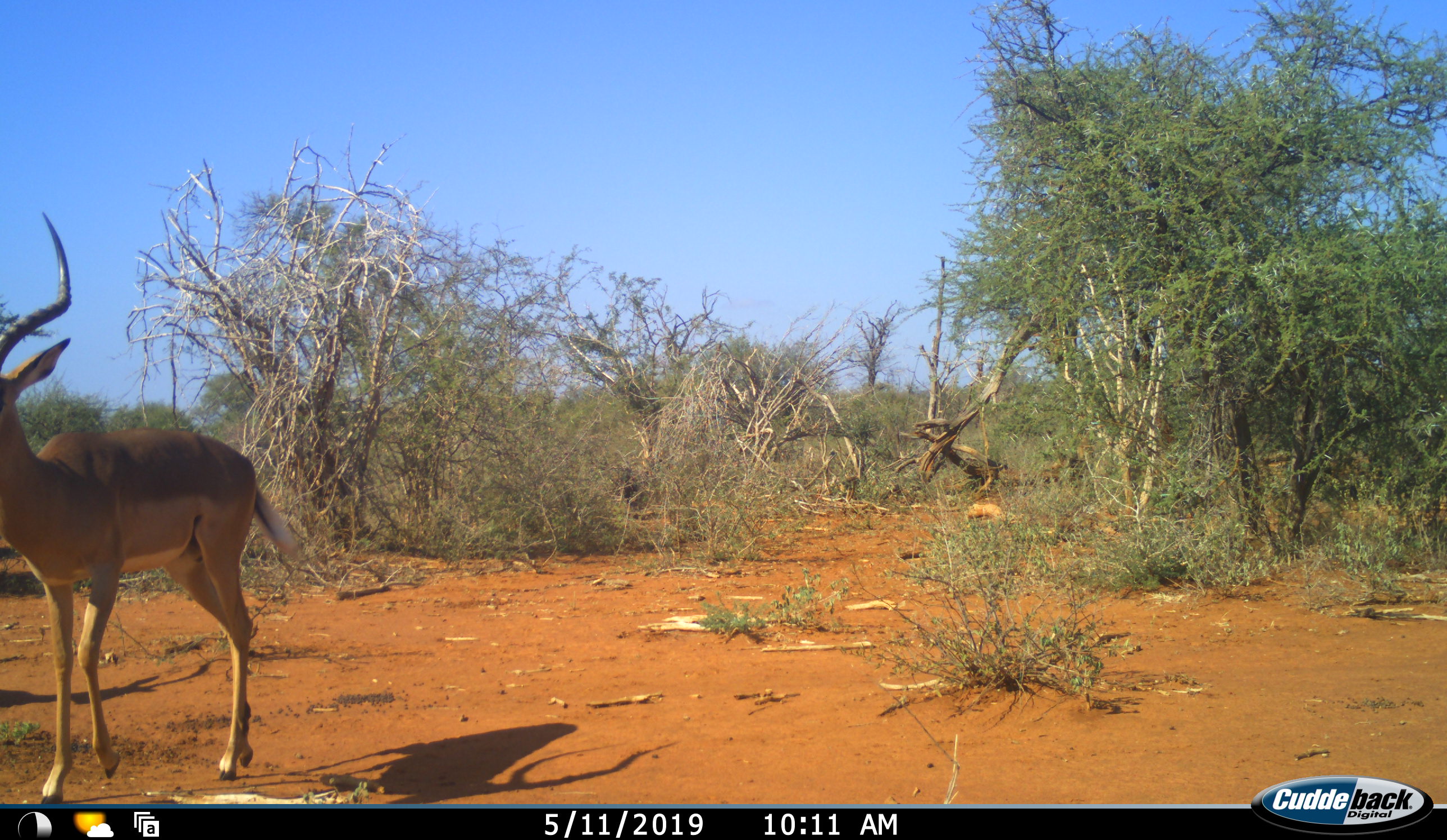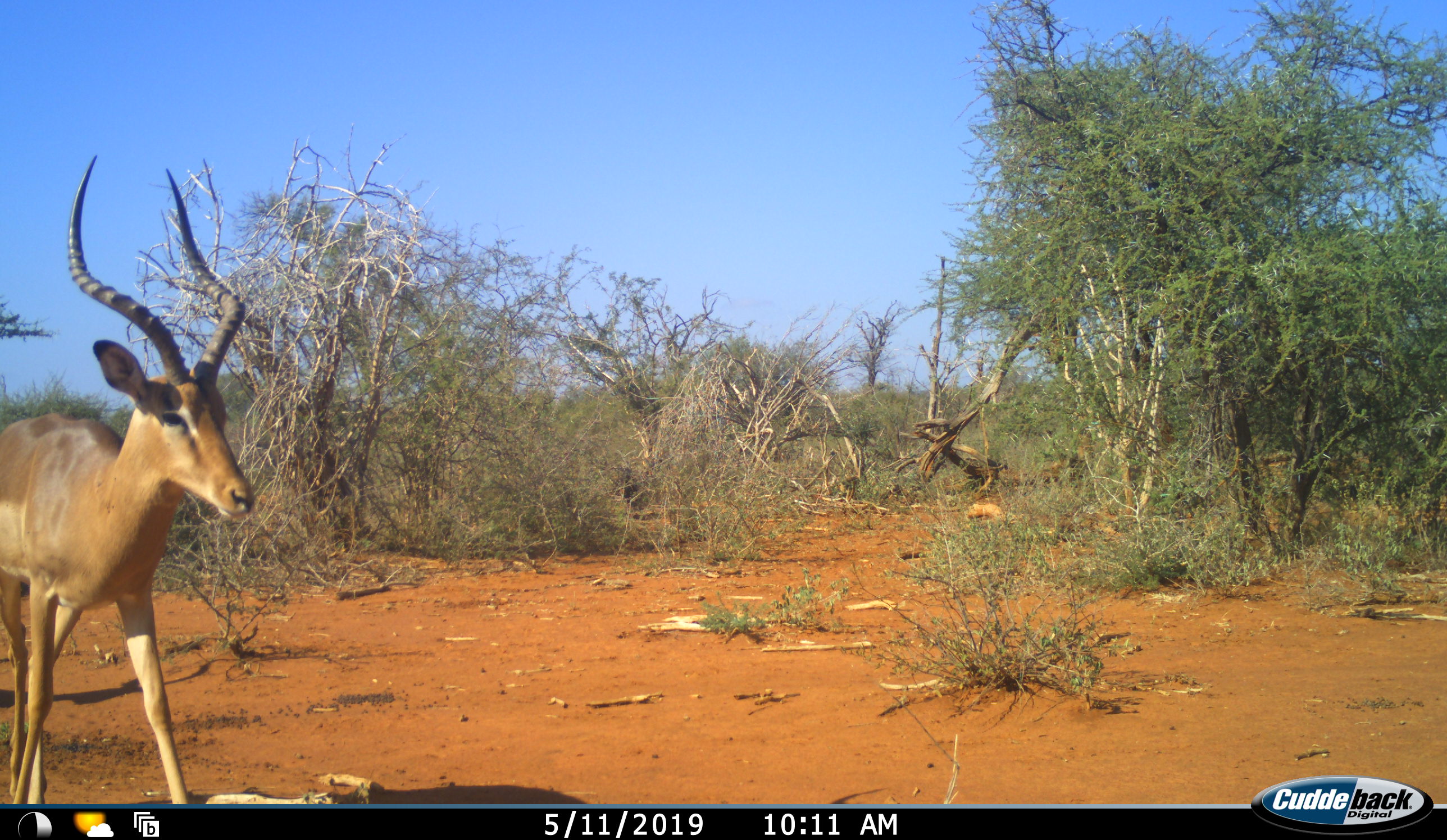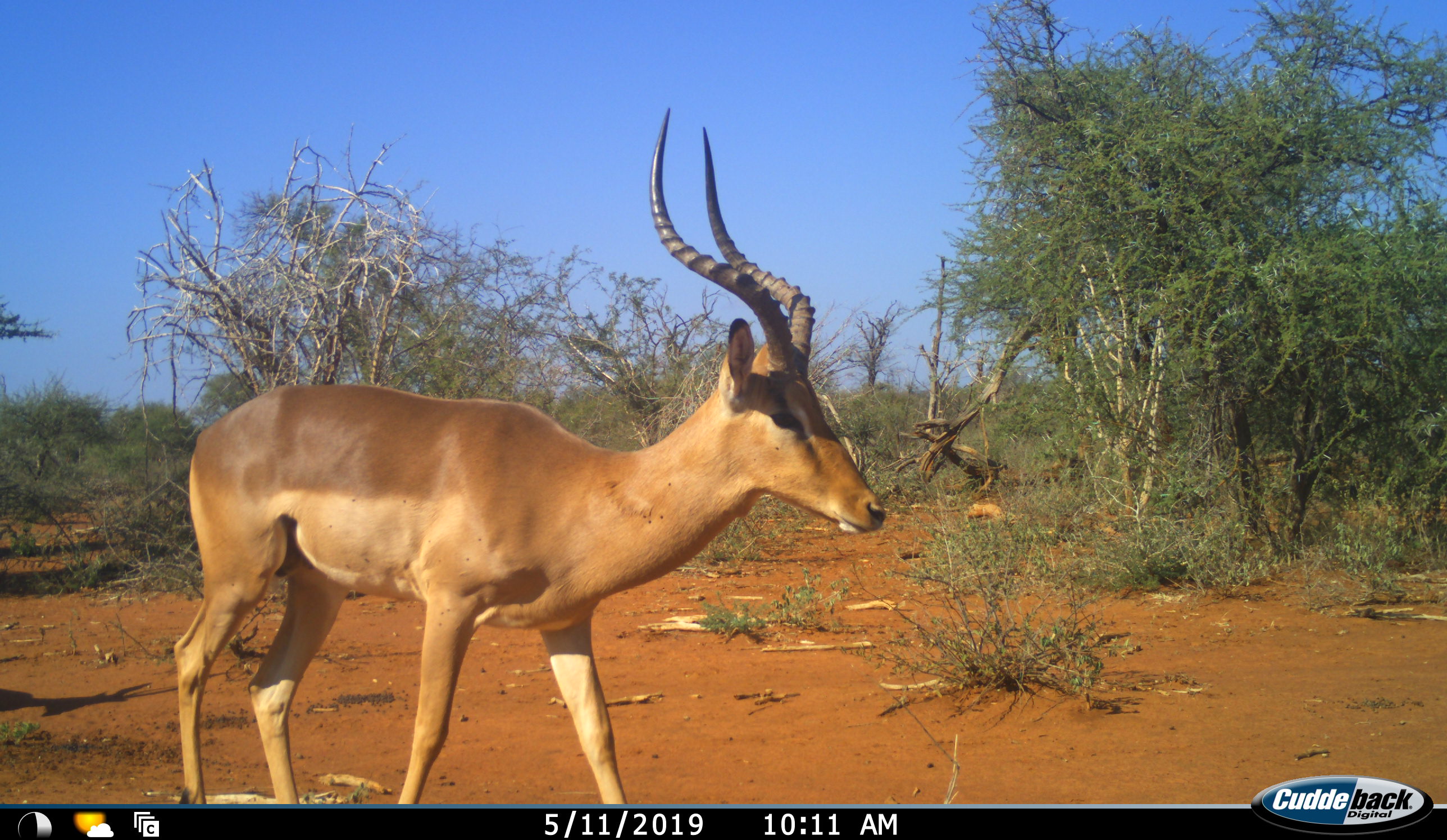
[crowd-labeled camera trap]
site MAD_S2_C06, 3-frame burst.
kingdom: Animalia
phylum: Chordata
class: Mammalia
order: Artiodactyla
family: Bovidae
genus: Aepyceros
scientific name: Aepyceros melampus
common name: impala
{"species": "impala (Aepyceros melampus)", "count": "1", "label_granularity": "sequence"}